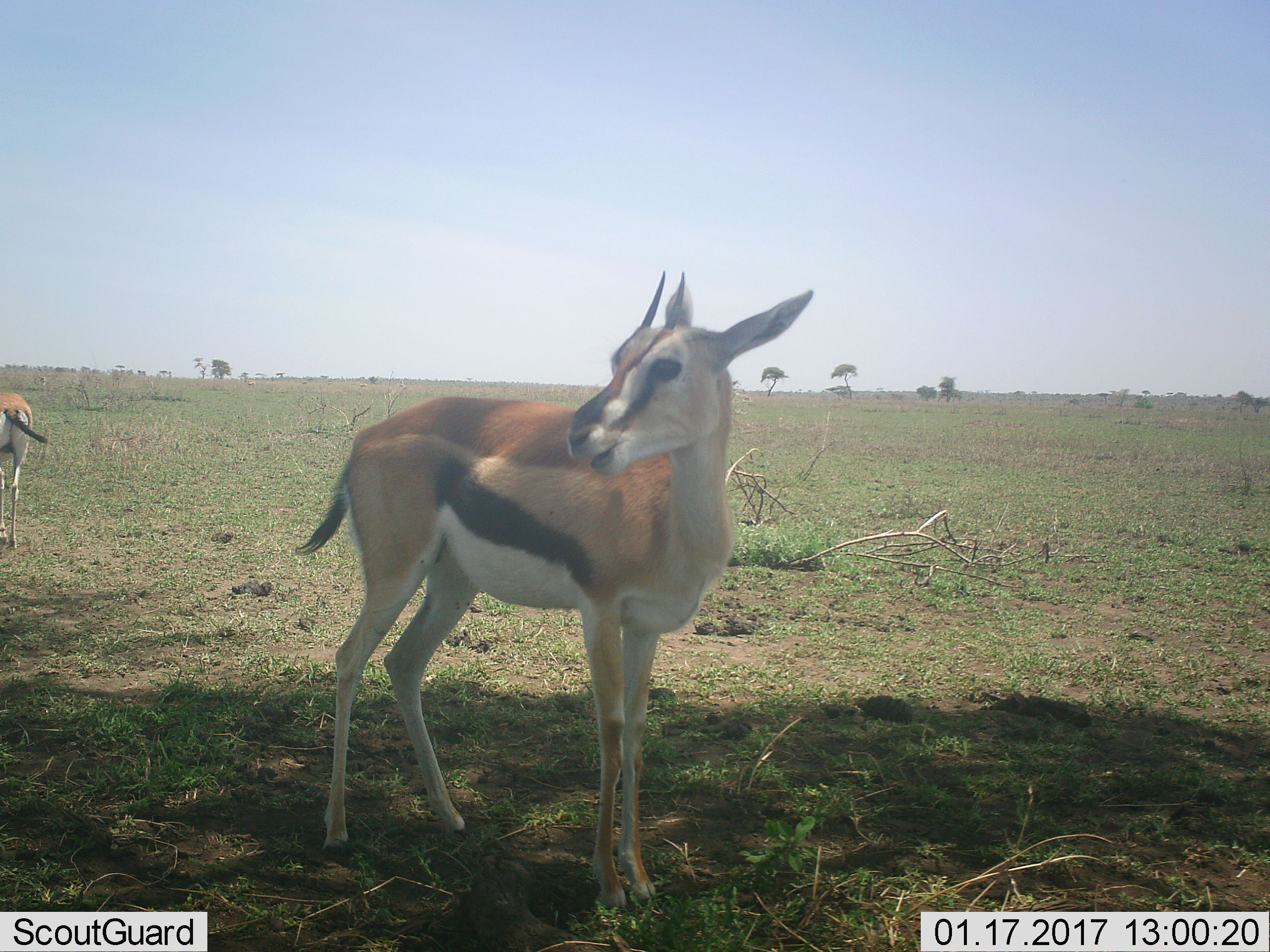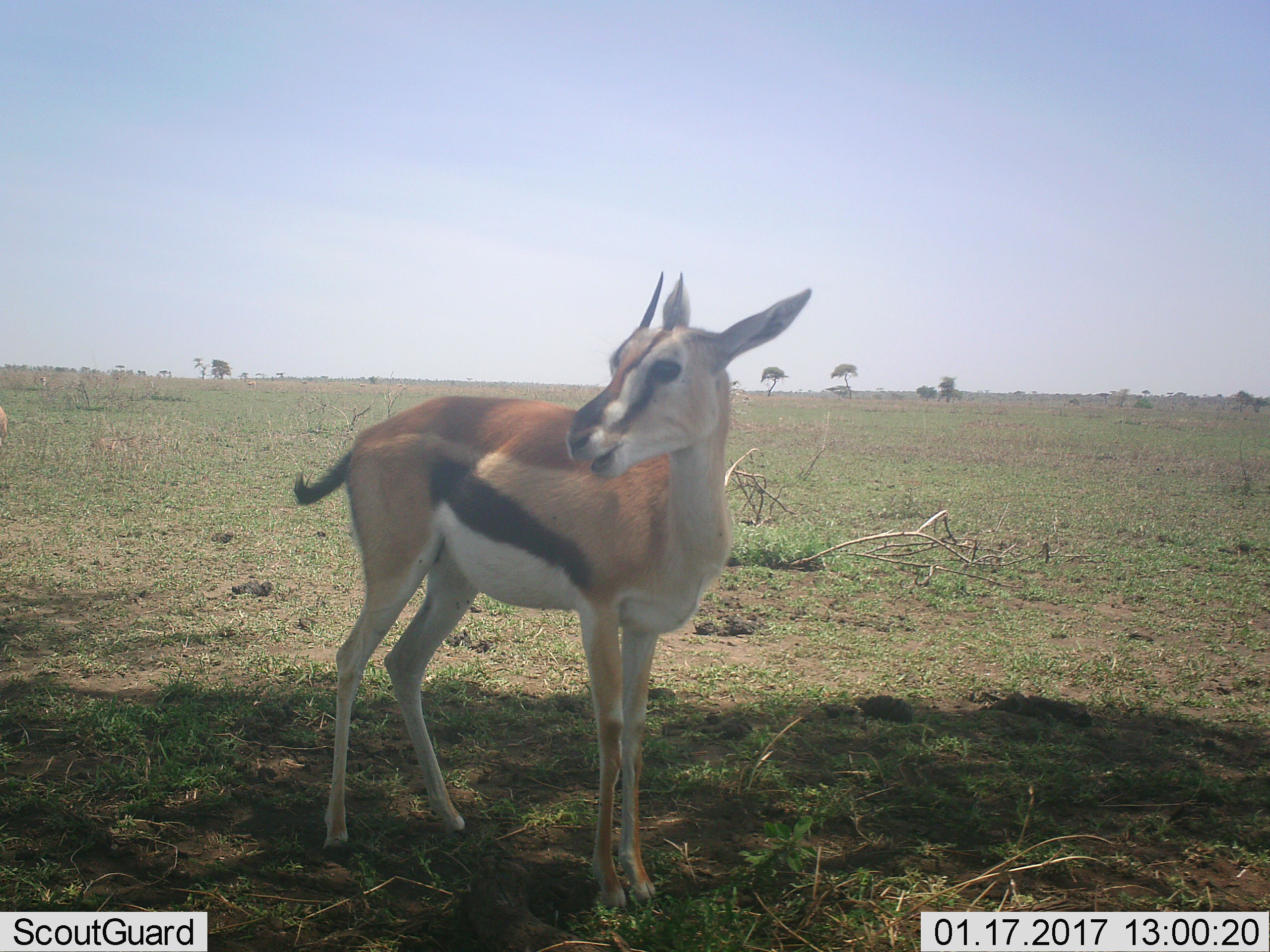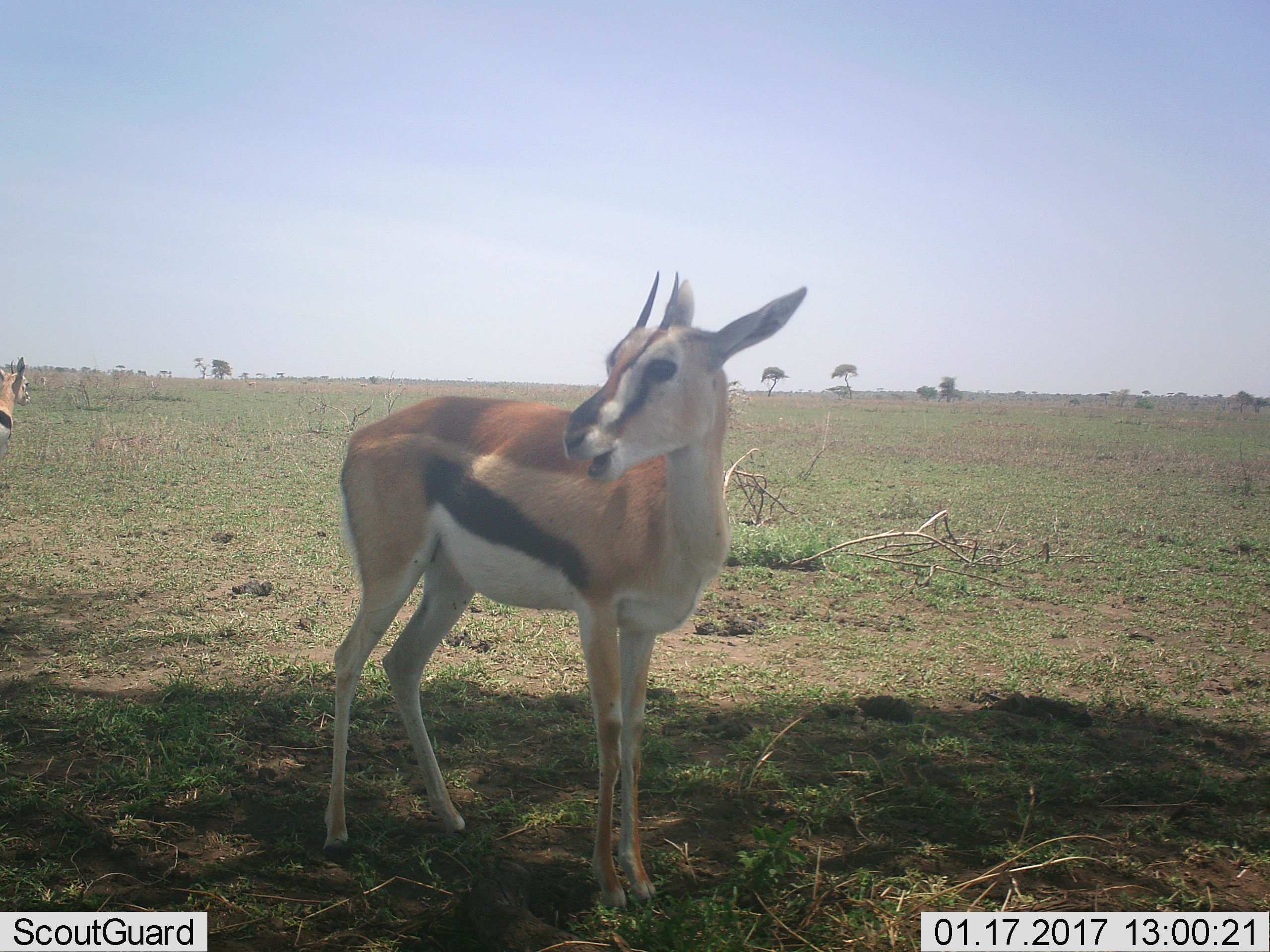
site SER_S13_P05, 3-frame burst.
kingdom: Animalia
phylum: Chordata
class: Mammalia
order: Artiodactyla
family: Bovidae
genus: Eudorcas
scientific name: Eudorcas thomsonii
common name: thomson's gazelle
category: gazellethomsons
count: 2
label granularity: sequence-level